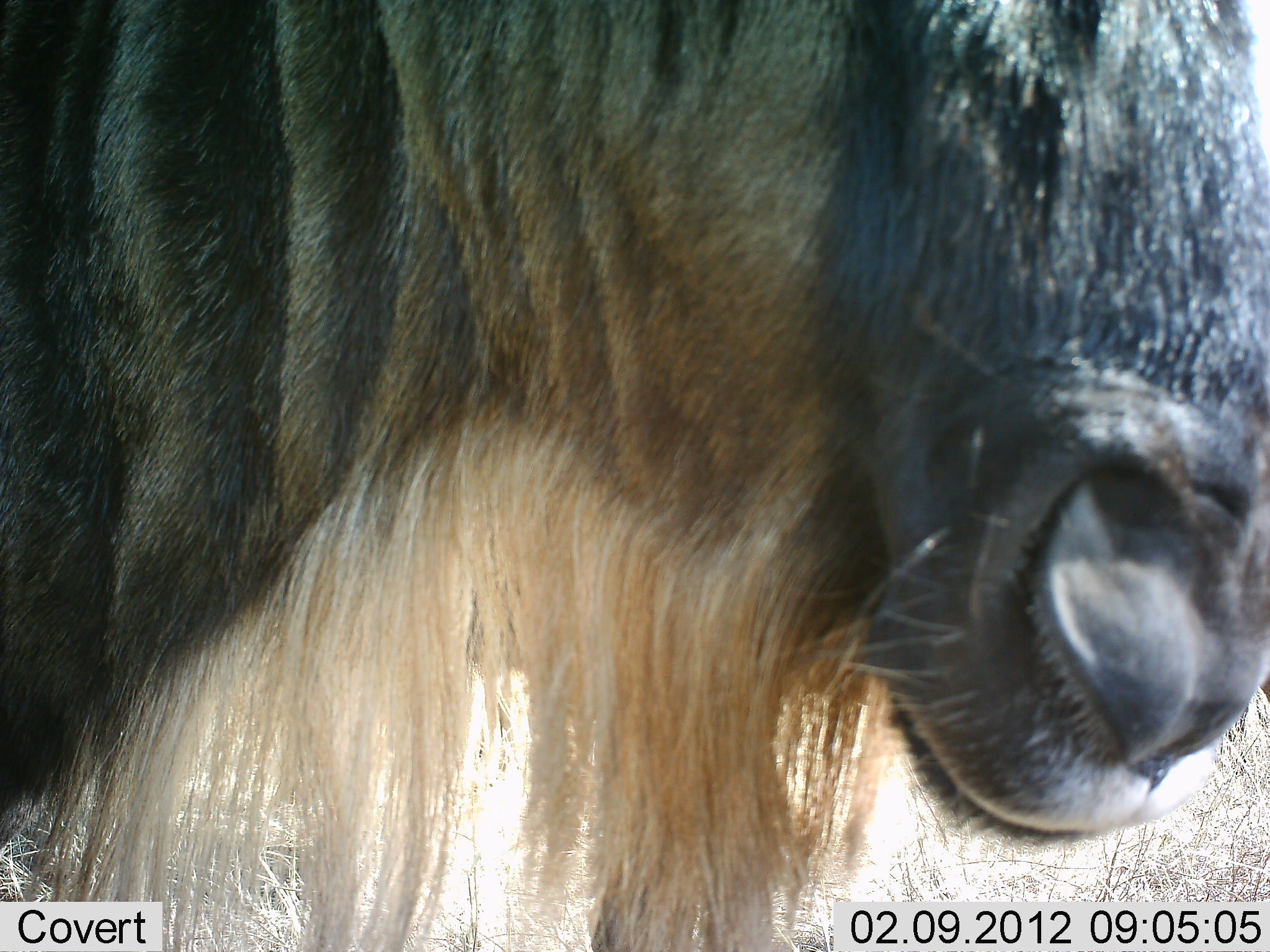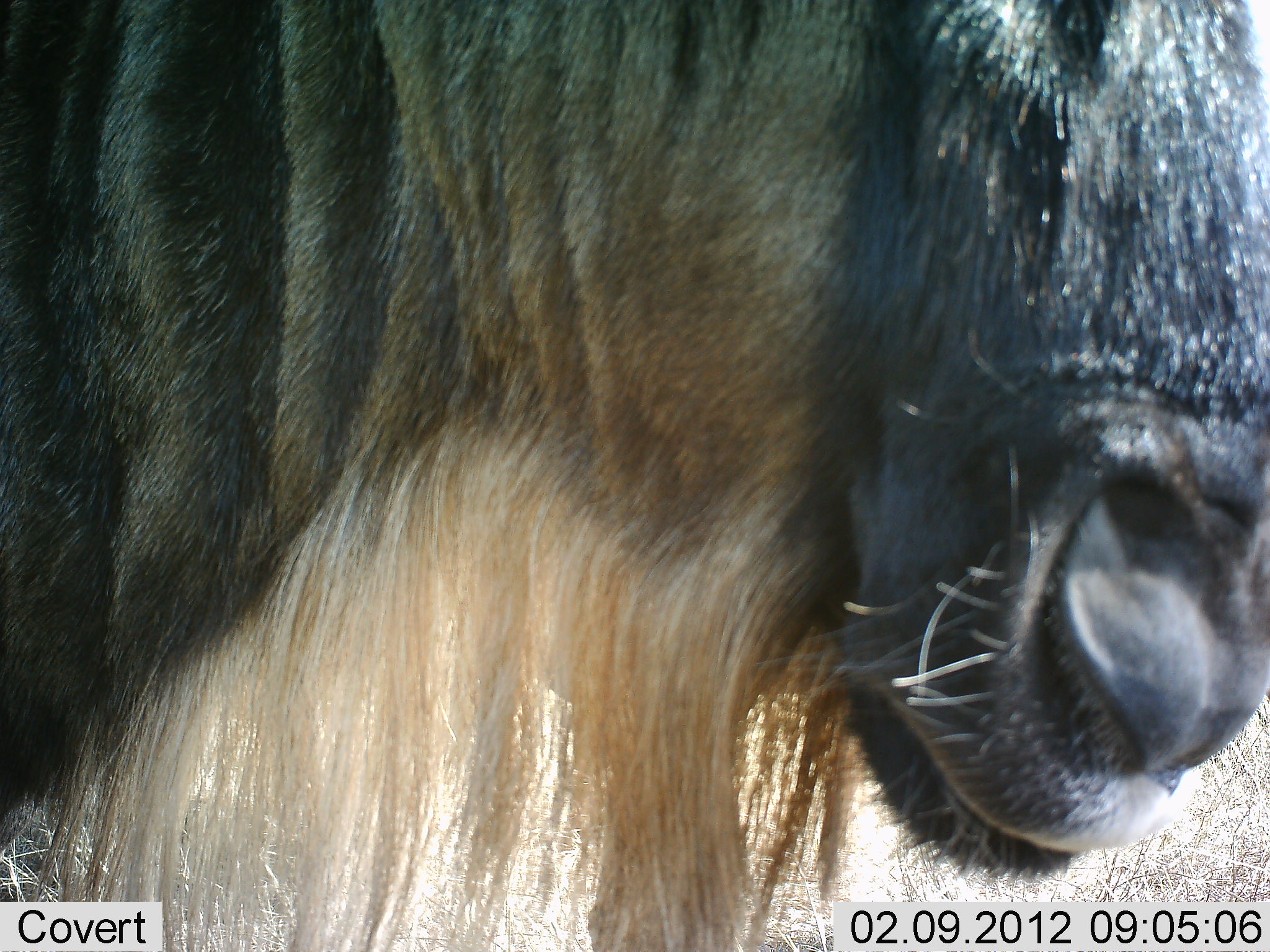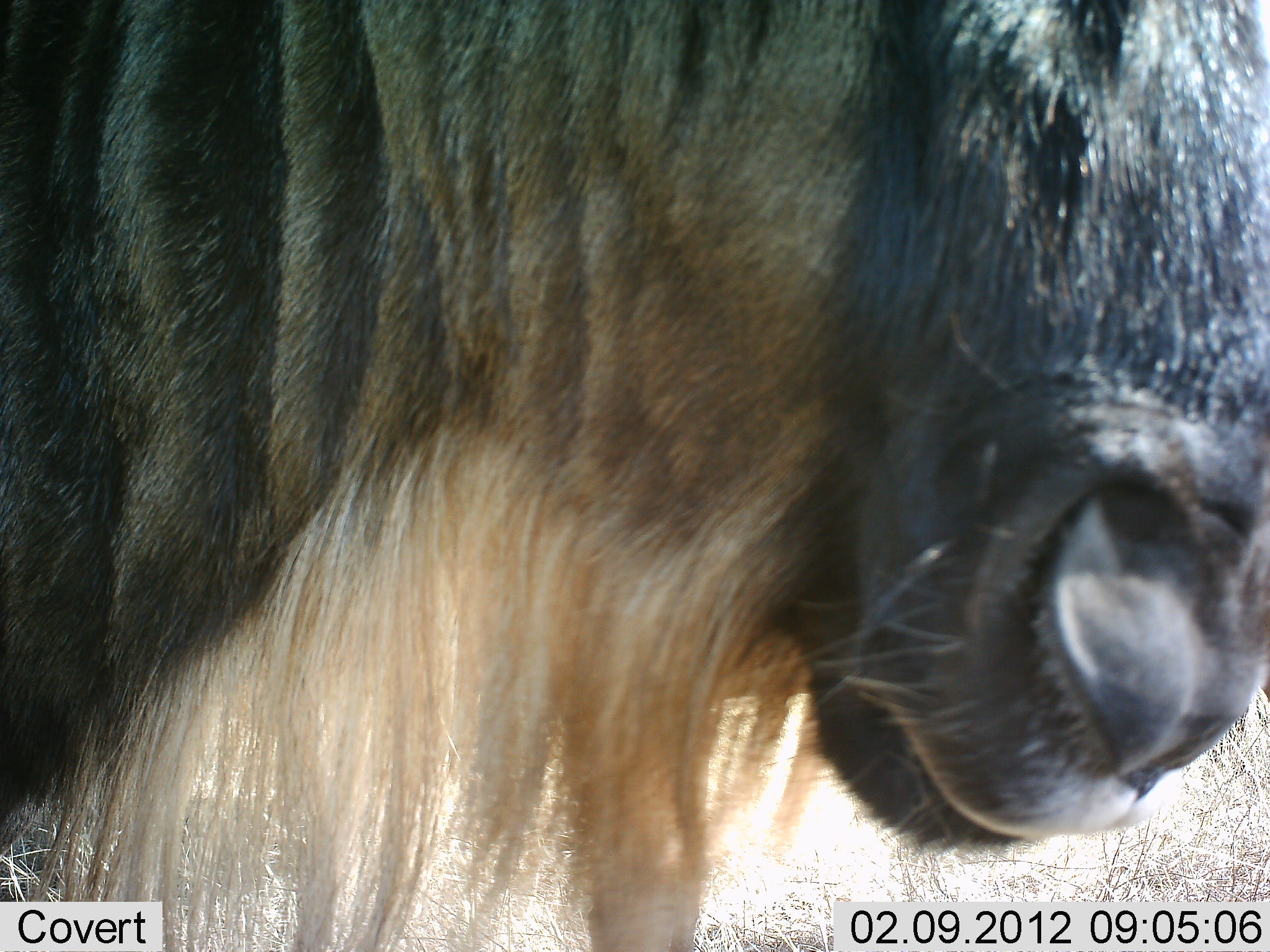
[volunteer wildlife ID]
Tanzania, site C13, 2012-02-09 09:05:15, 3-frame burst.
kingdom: Animalia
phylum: Chordata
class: Mammalia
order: Artiodactyla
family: Bovidae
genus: Connochaetes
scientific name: Connochaetes taurinus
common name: blue wildebeest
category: wildebeest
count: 1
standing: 72%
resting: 0%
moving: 7%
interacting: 0%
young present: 0%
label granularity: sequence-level